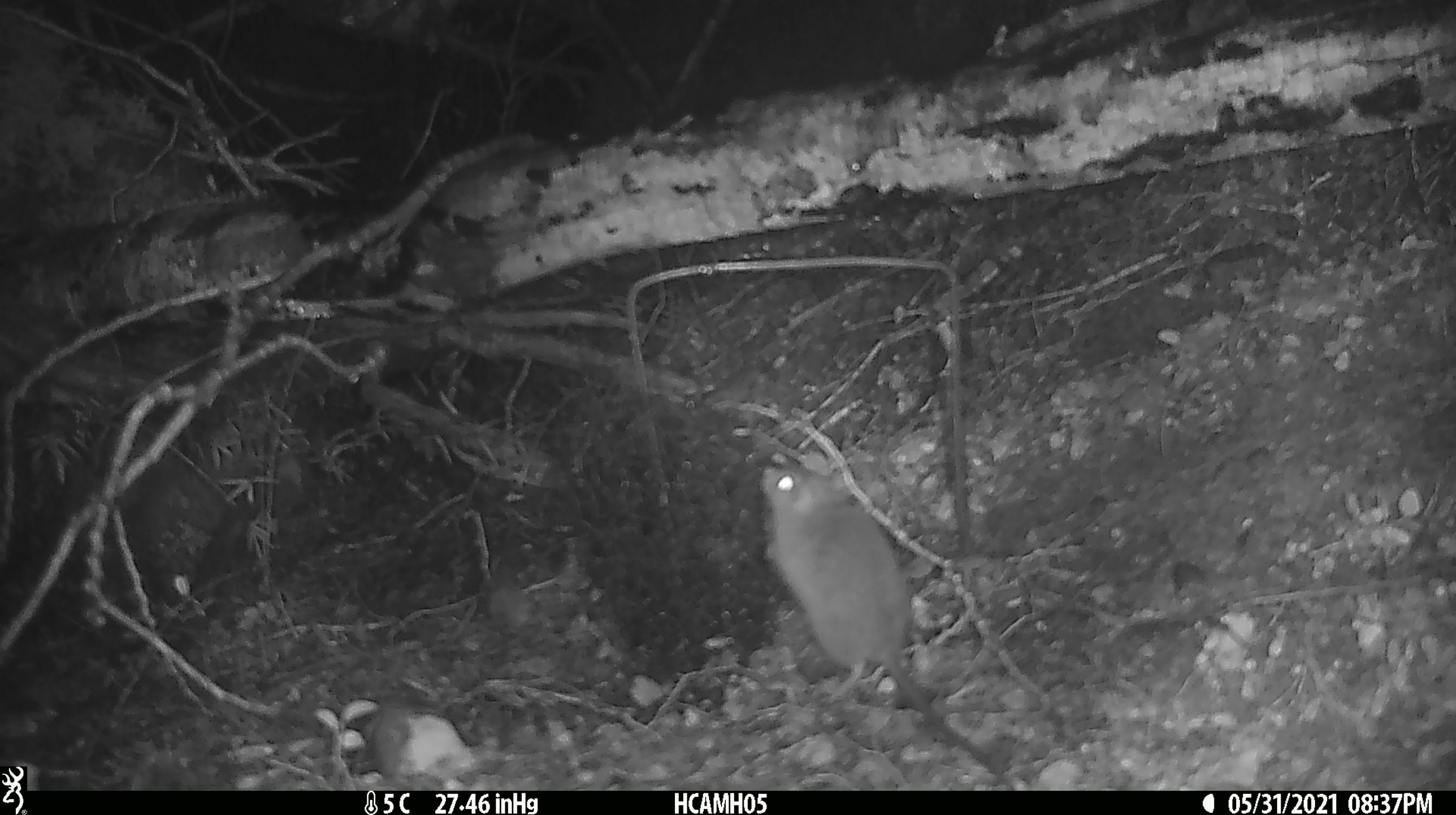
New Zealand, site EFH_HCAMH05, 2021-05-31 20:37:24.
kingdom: Animalia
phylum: Chordata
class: Mammalia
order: Rodentia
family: Muridae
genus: Rattus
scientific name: Rattus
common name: rat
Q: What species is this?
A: Rat (Rattus).